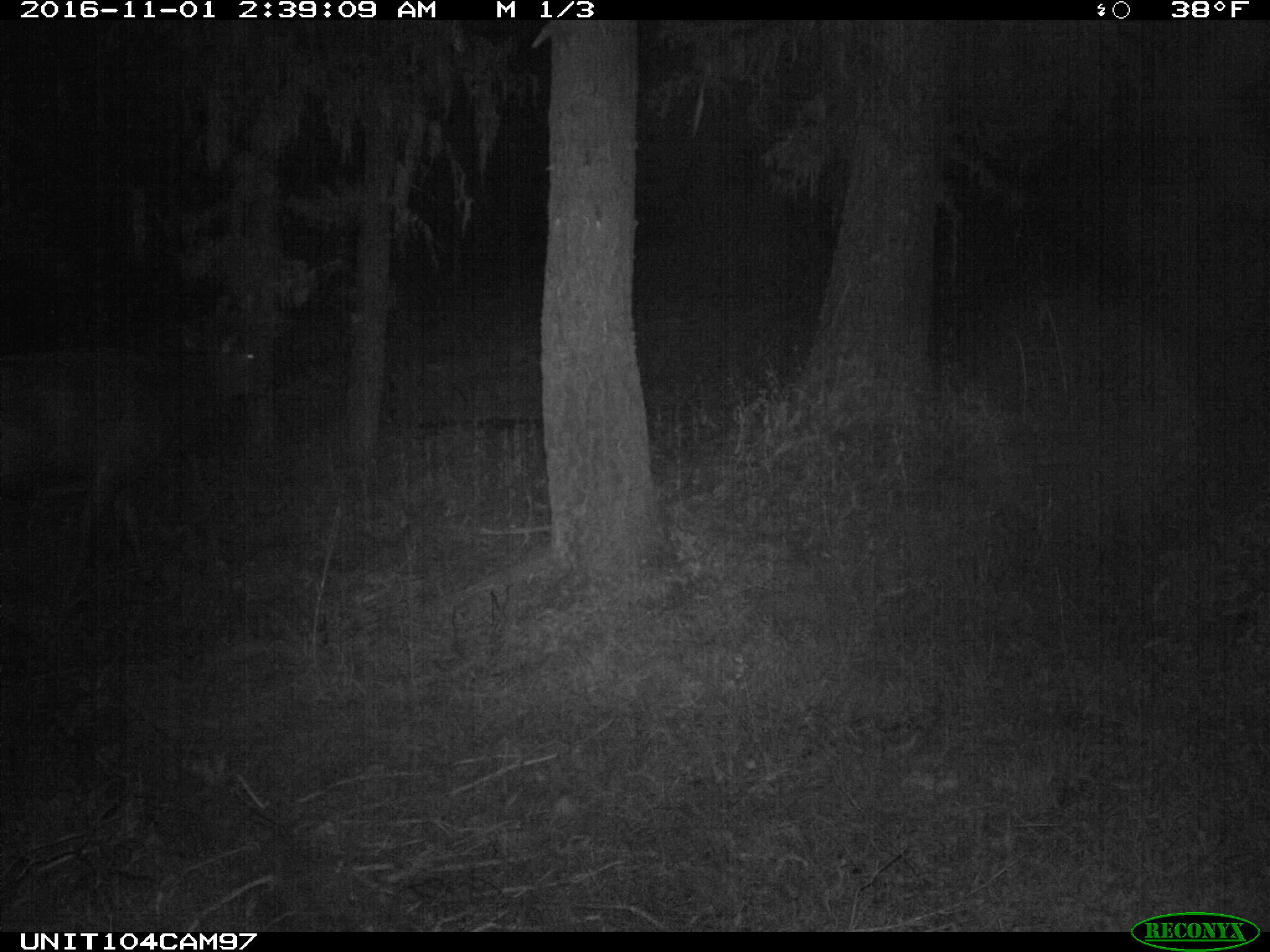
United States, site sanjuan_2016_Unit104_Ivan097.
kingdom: Animalia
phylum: Chordata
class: Mammalia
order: Artiodactyla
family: Cervidae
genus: Cervus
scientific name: Cervus elaphus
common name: red deer